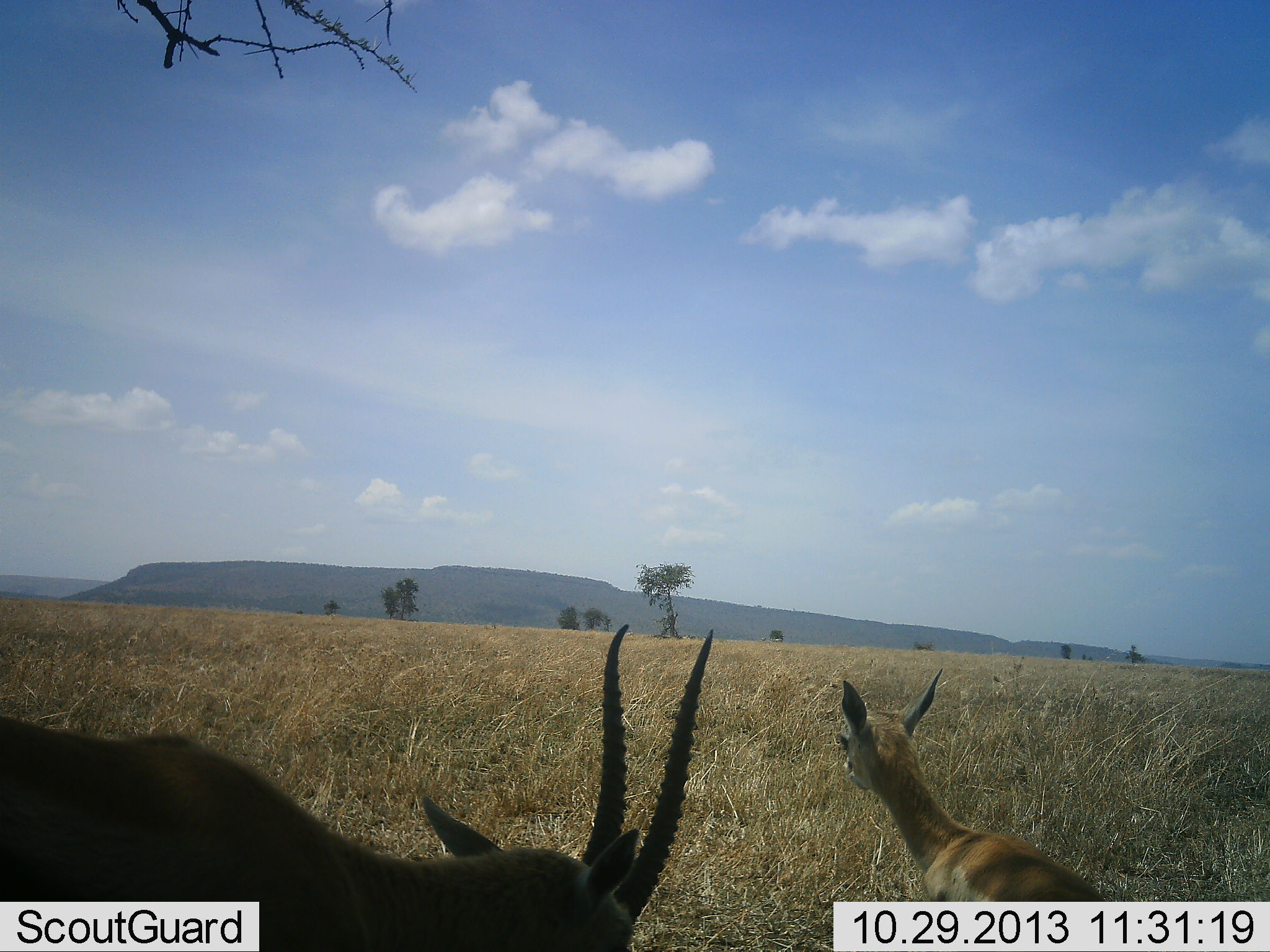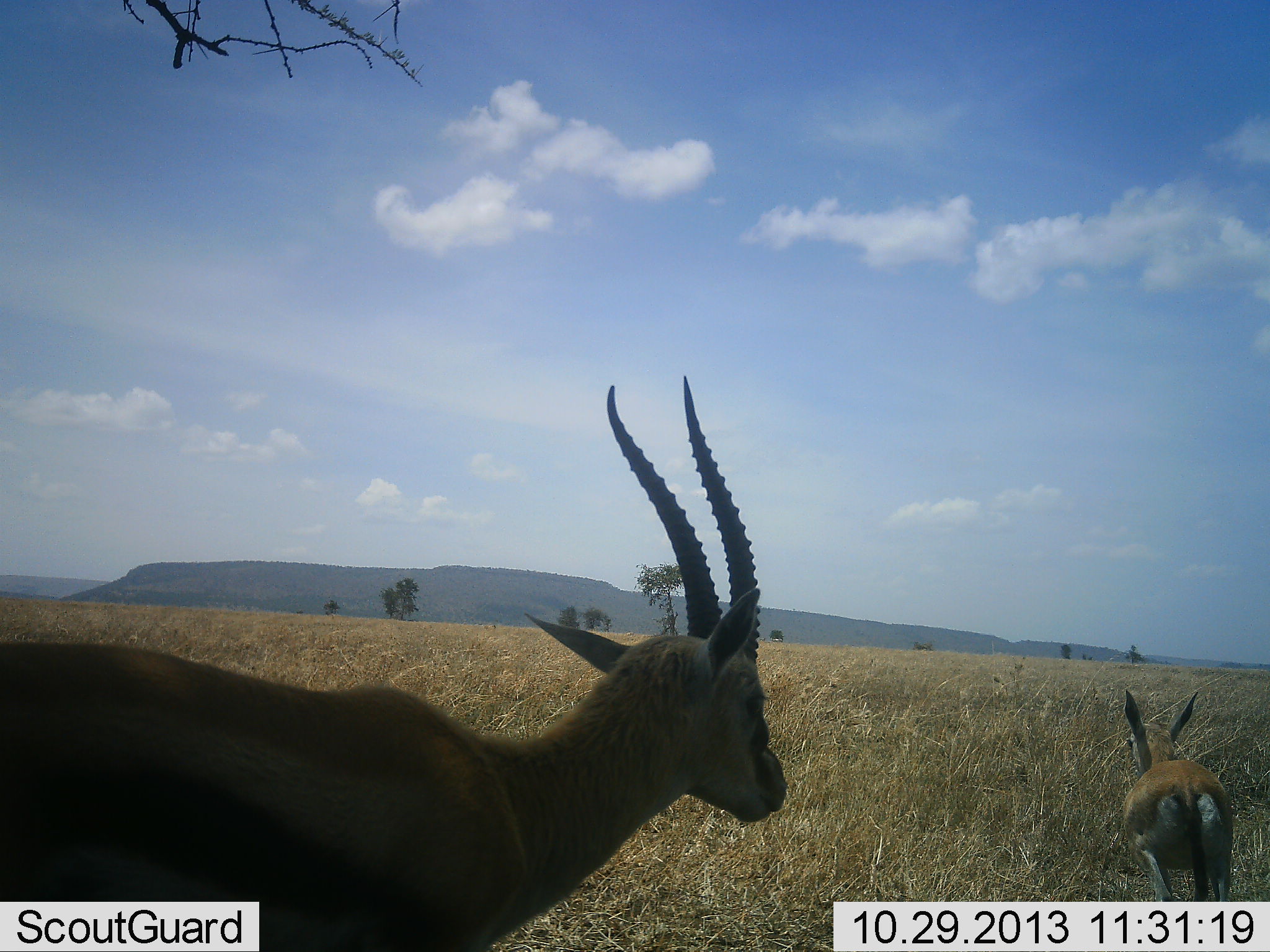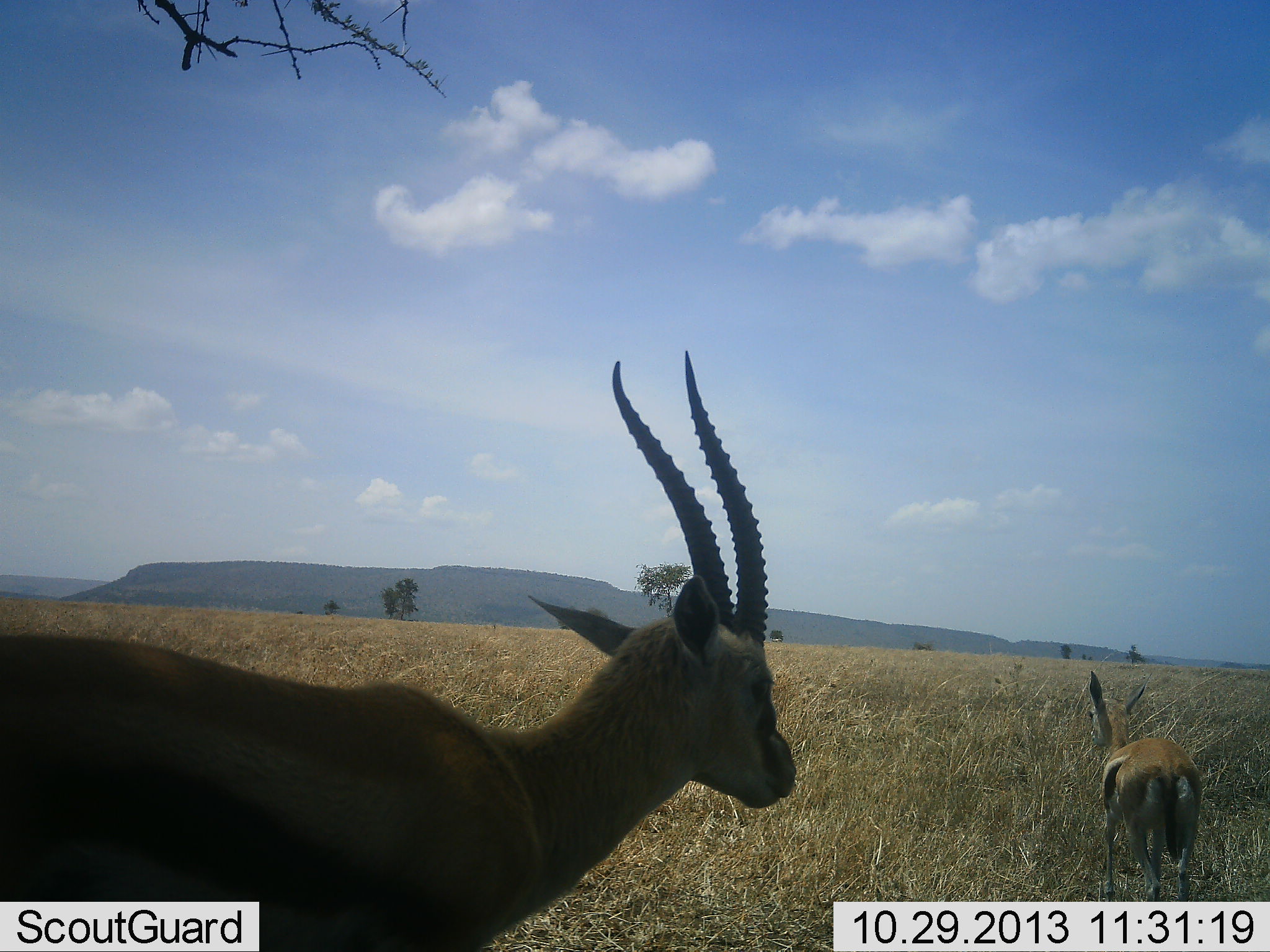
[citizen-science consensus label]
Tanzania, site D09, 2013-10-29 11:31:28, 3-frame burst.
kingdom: Animalia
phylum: Chordata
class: Mammalia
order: Artiodactyla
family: Bovidae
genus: Eudorcas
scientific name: Eudorcas thomsonii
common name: thomson's gazelle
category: gazellethomsons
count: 2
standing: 67%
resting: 0%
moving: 87%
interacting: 0%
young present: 7%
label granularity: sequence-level